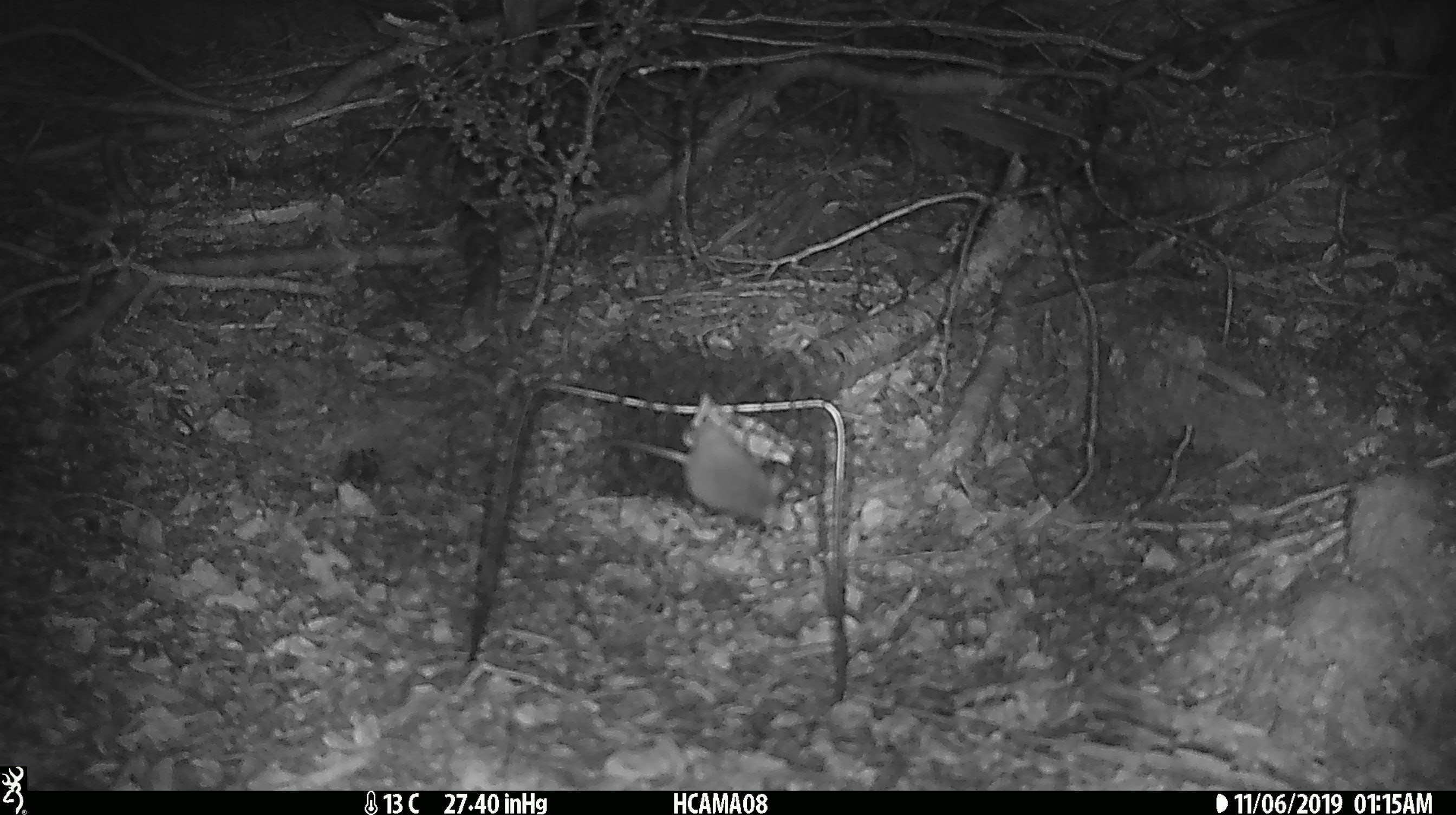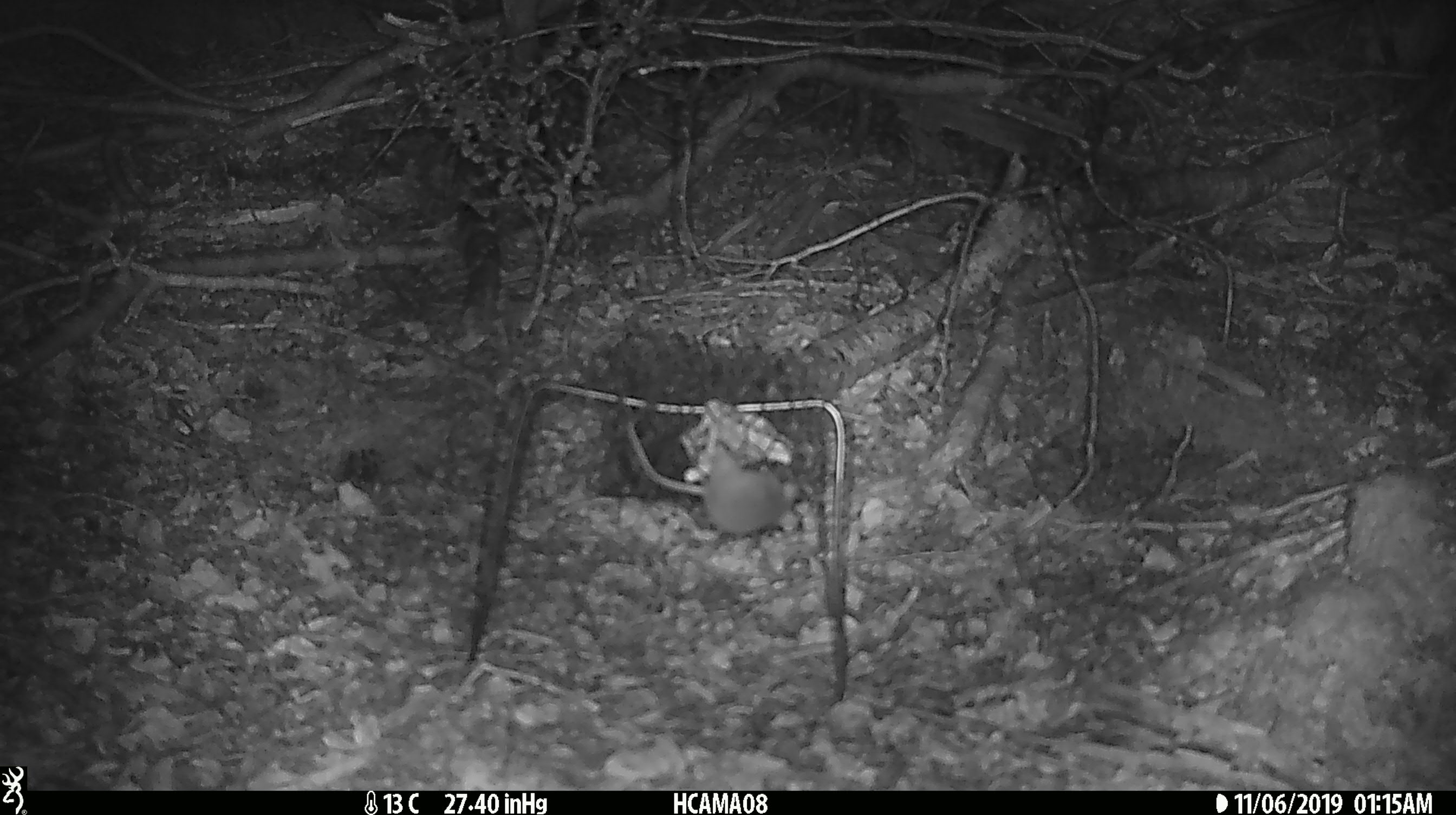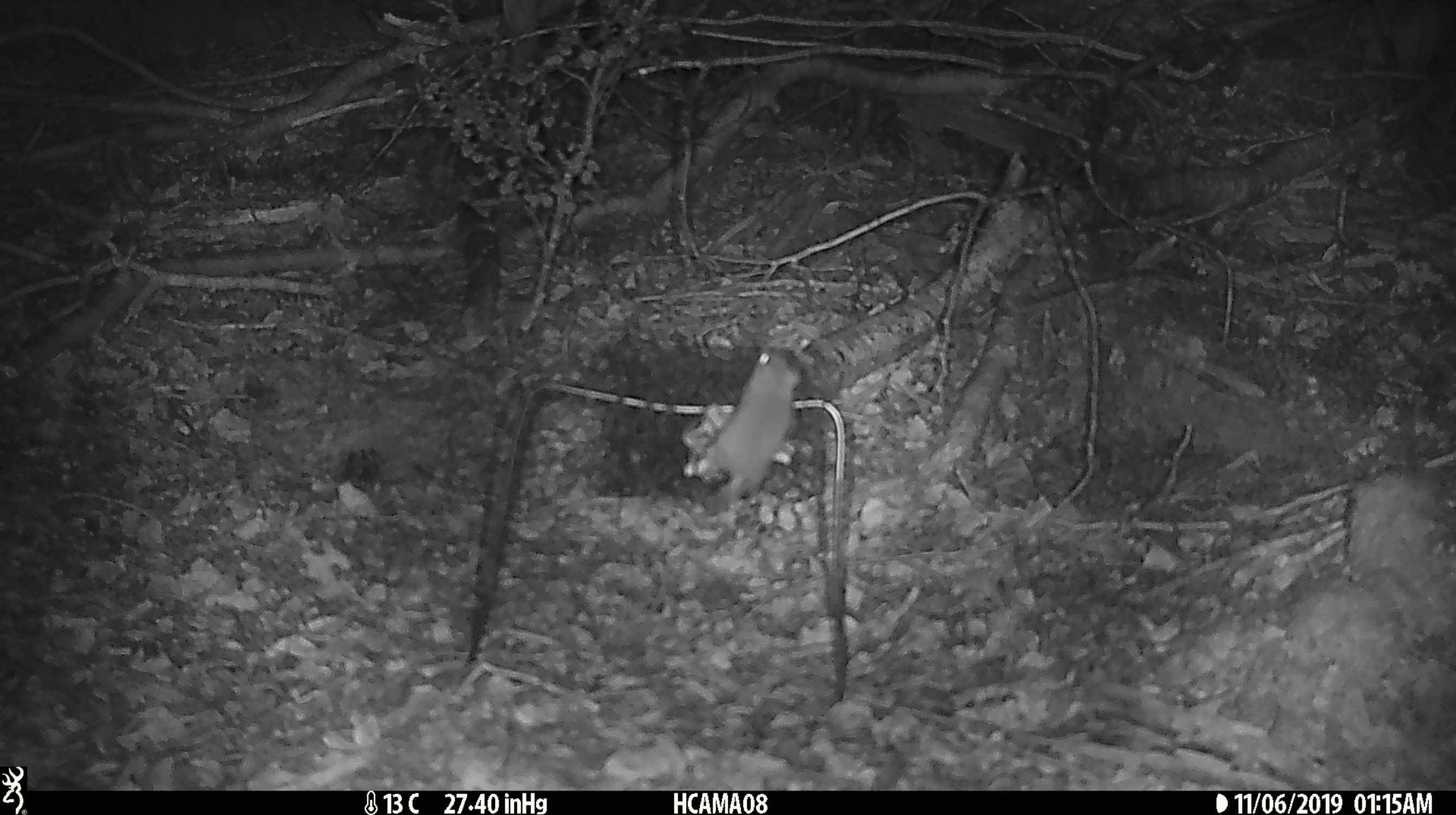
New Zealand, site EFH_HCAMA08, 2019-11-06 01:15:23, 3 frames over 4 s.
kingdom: Animalia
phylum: Chordata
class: Mammalia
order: Rodentia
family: Muridae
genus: Mus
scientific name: Mus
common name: mouse